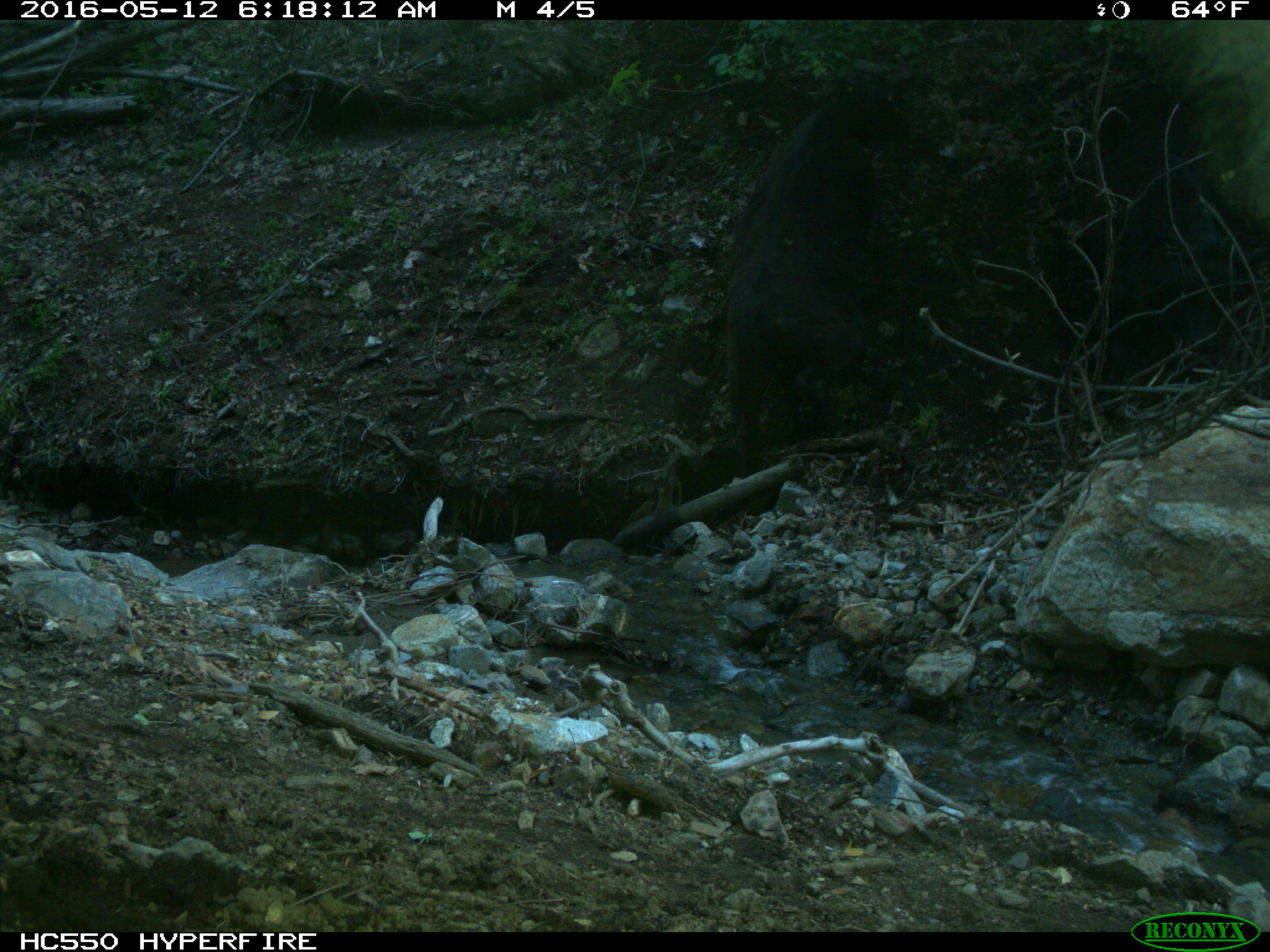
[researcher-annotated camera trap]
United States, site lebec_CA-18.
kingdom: Animalia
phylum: Chordata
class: Mammalia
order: Artiodactyla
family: Bovidae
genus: Bos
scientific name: Bos taurus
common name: domestic cow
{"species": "Bos taurus (domestic cow)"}